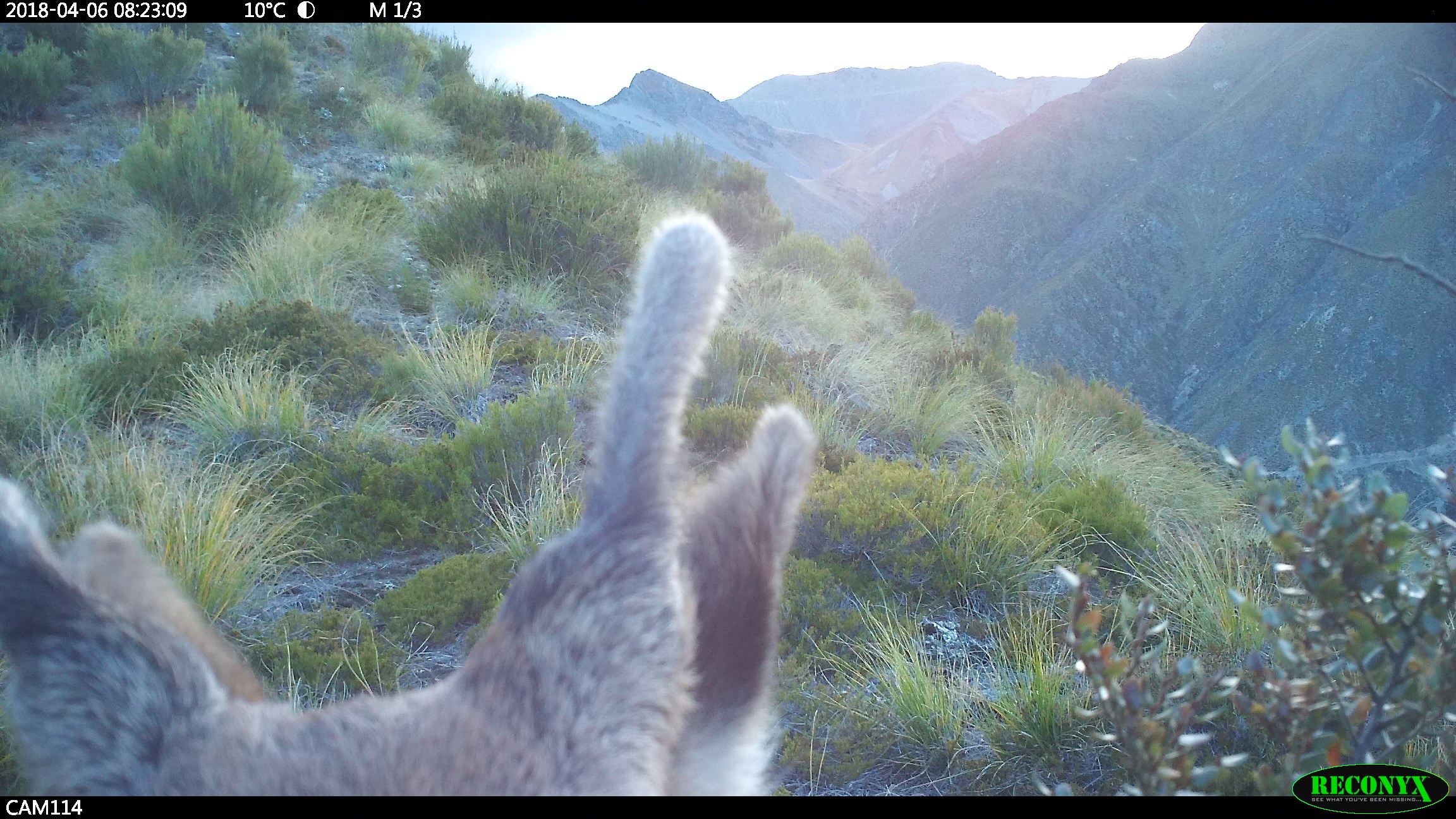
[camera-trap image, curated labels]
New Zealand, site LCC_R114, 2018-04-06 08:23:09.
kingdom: Animalia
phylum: Chordata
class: Mammalia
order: Artiodactyla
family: Cervidae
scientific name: Cervidae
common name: deer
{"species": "deer (Cervidae)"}